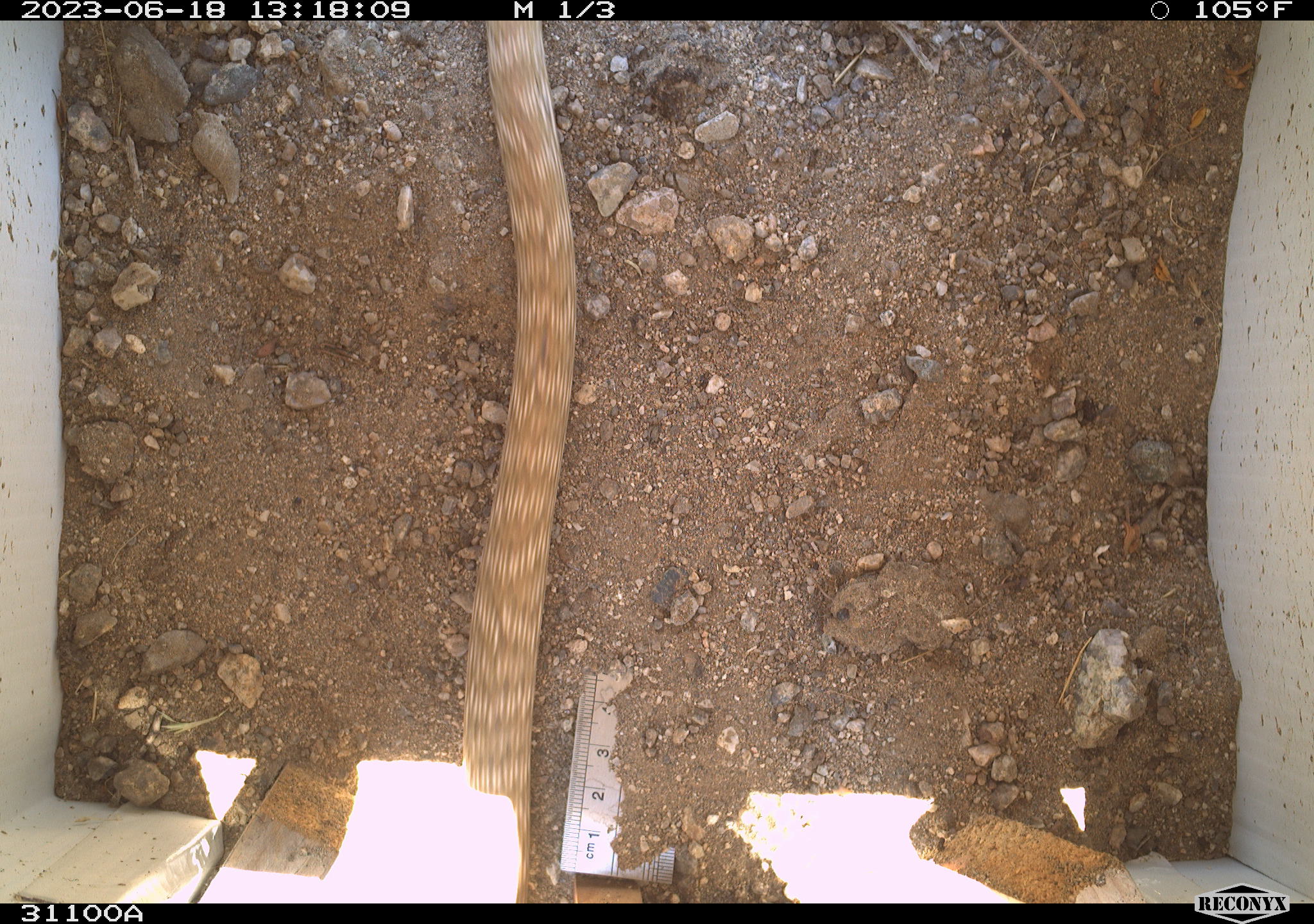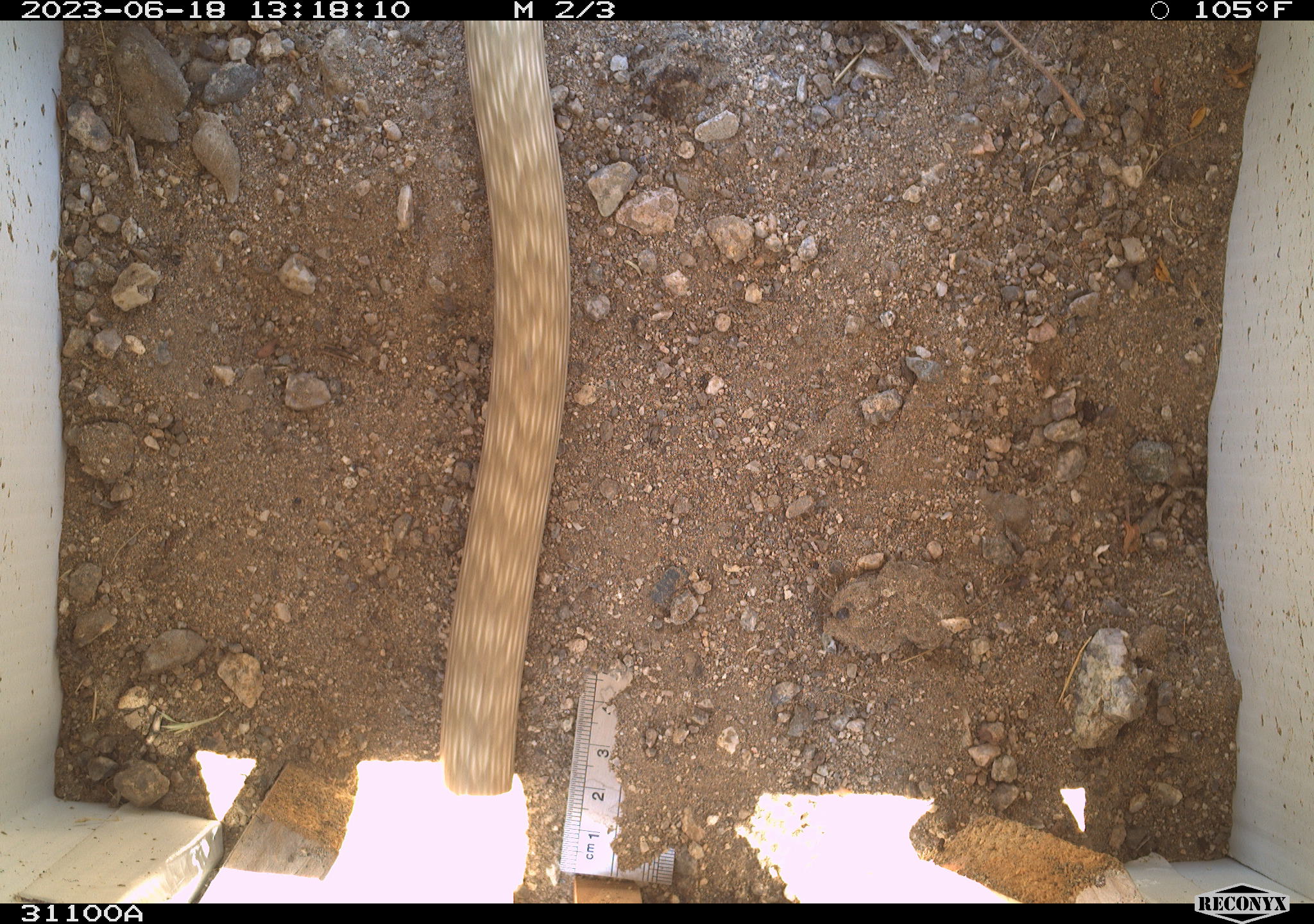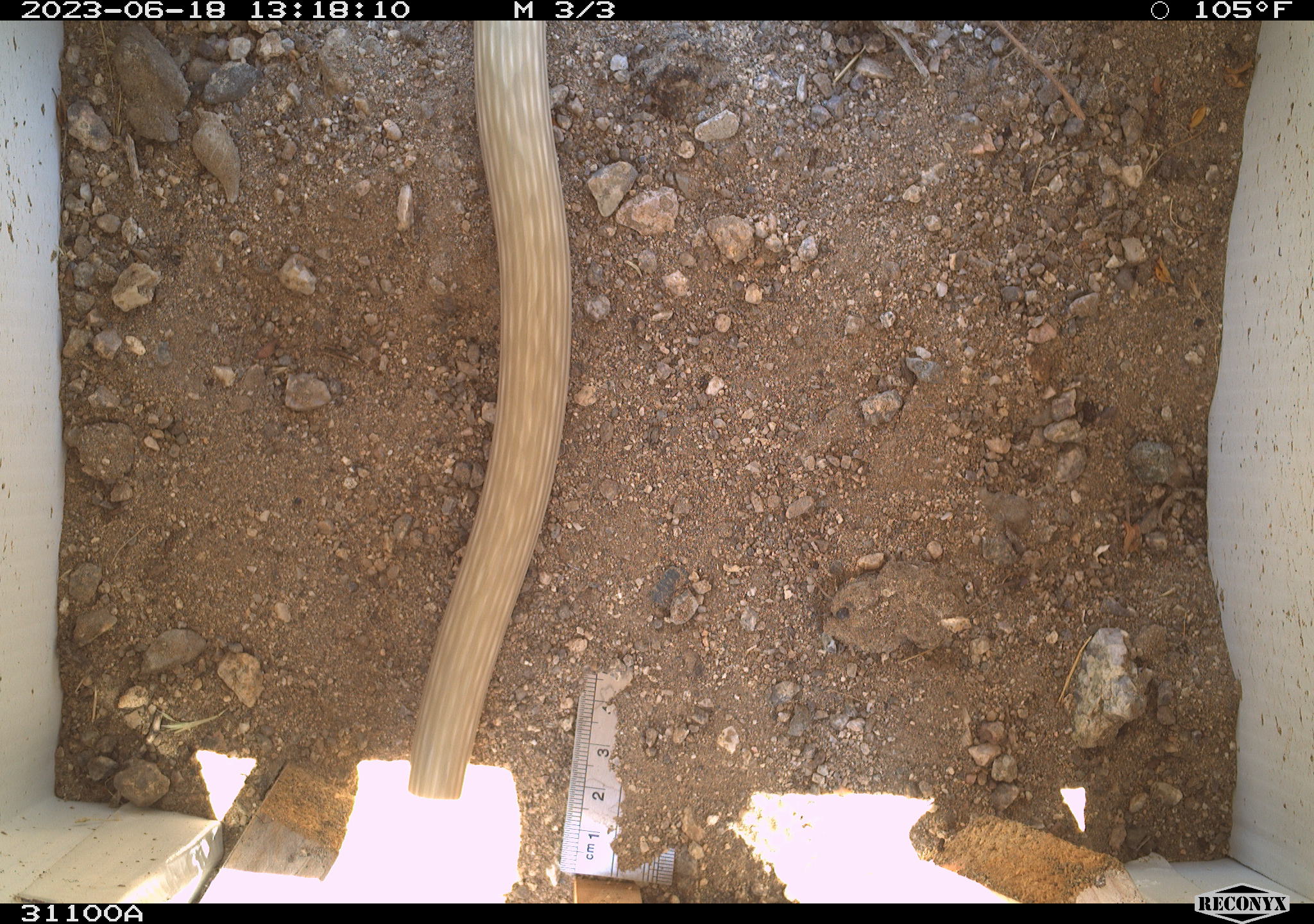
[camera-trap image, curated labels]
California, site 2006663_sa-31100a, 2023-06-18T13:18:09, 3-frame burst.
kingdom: Animalia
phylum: Chordata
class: Reptilia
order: Squamata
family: Colubridae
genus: Masticophis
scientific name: Masticophis flagellum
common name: coachwhip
Coachwhip (Masticophis flagellum).